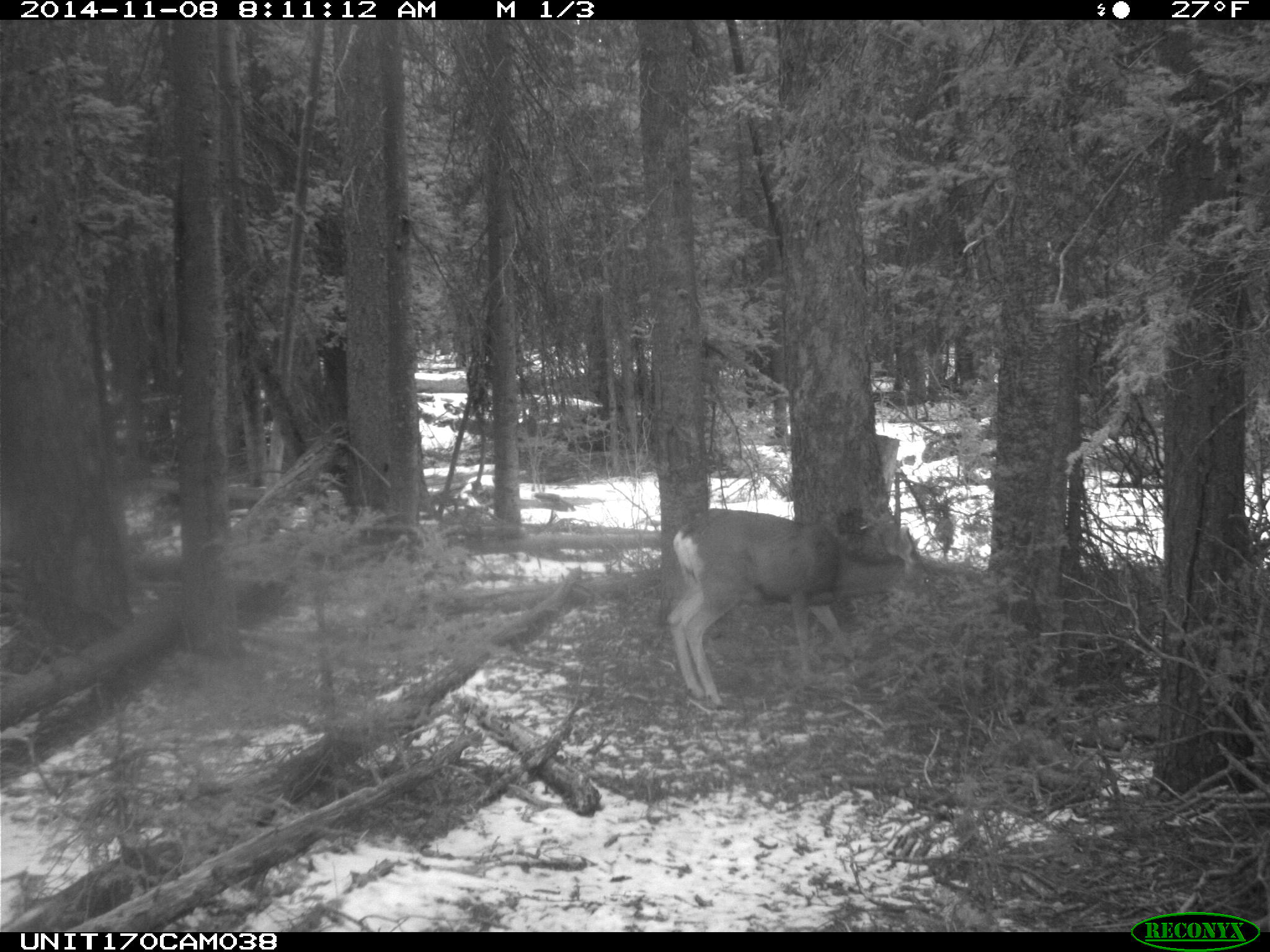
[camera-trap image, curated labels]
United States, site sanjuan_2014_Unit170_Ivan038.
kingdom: Animalia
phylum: Chordata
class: Mammalia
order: Artiodactyla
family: Cervidae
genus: Odocoileus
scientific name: Odocoileus hemionus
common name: mule deer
Odocoileus hemionus (mule deer).